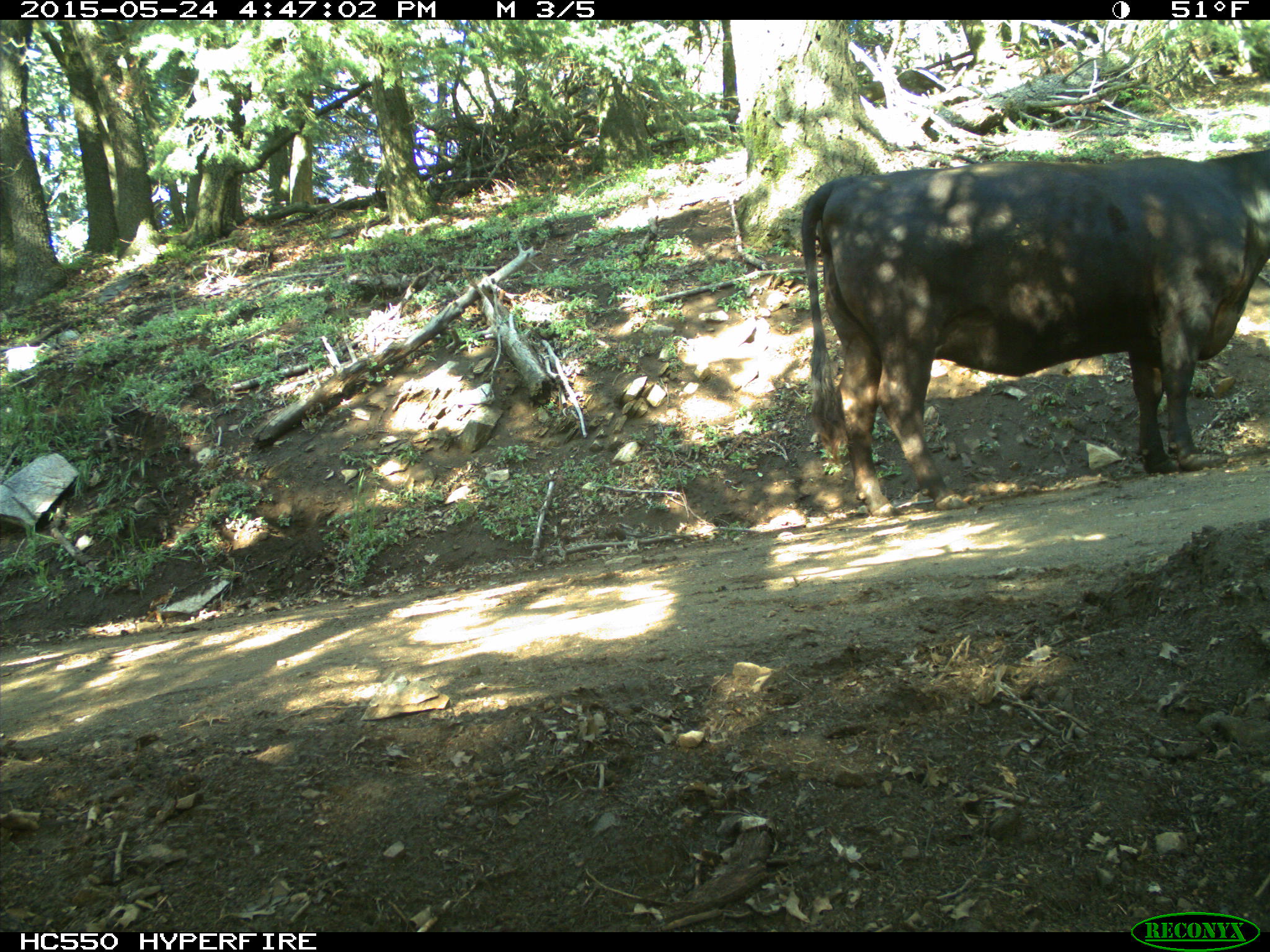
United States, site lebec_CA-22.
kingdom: Animalia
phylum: Chordata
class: Mammalia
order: Artiodactyla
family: Bovidae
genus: Bos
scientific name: Bos taurus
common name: domestic cow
Bos taurus (domestic cow).